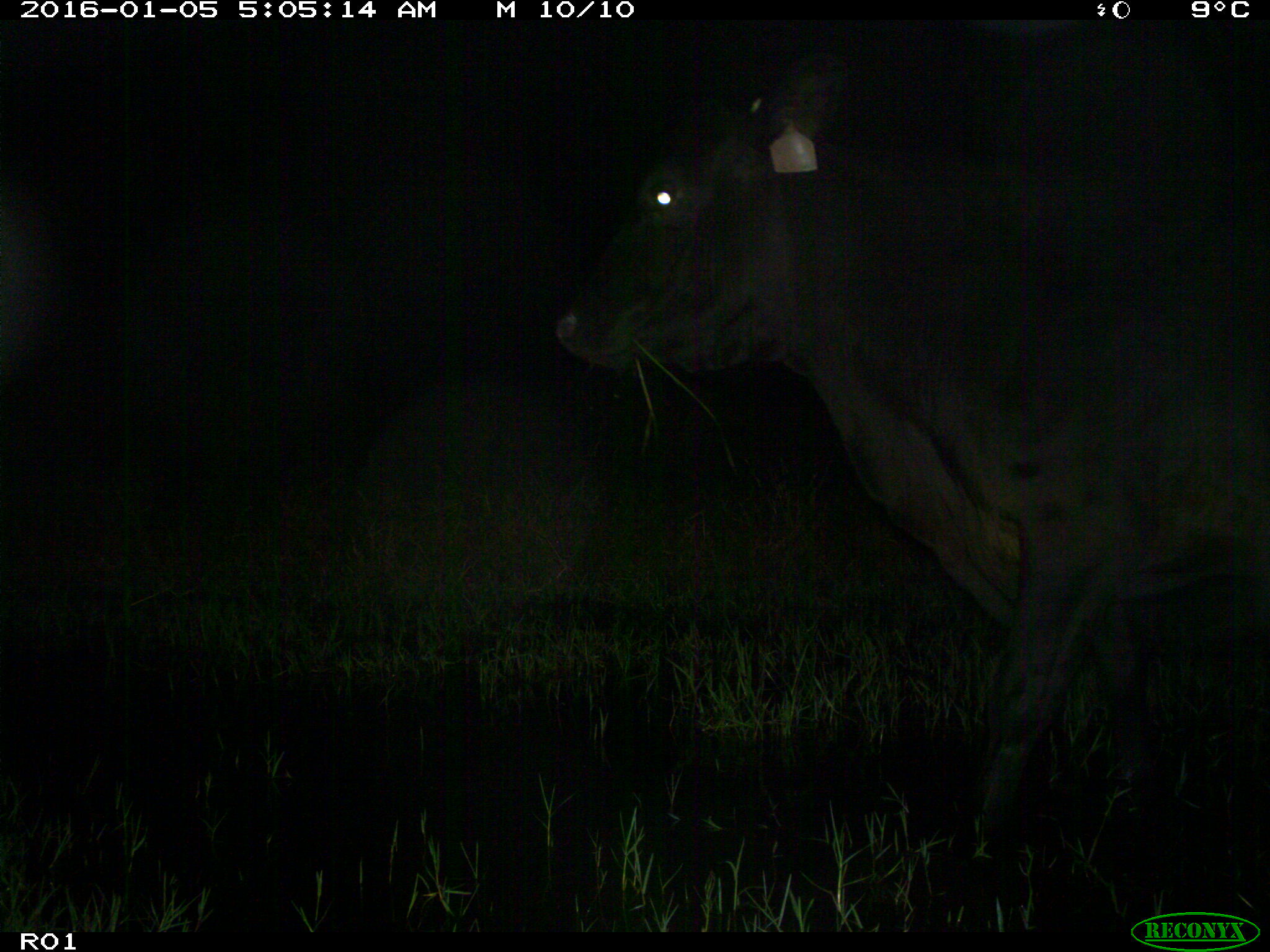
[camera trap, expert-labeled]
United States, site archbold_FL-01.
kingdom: Animalia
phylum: Chordata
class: Mammalia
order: Artiodactyla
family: Bovidae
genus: Bos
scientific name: Bos taurus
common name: domestic cow